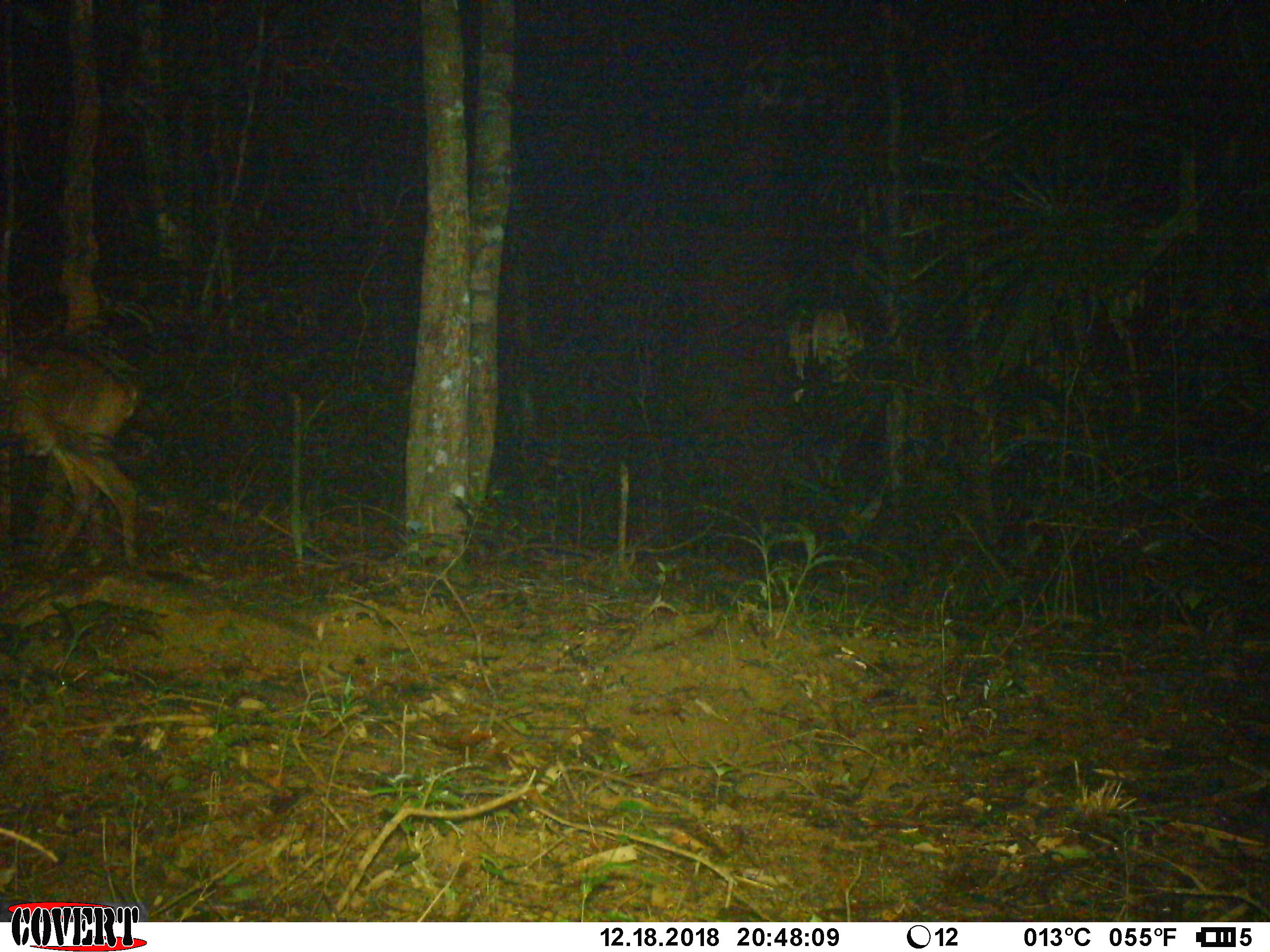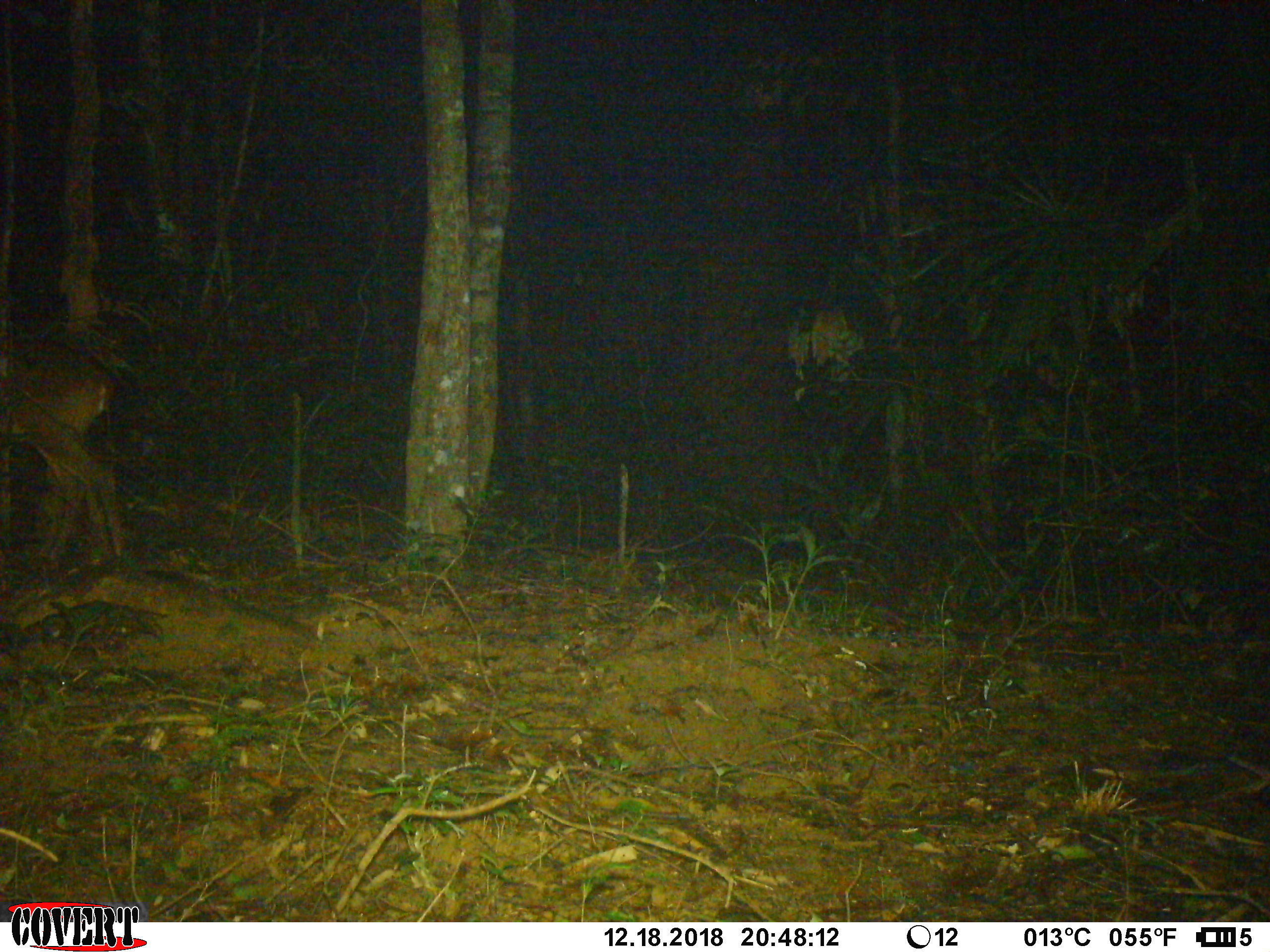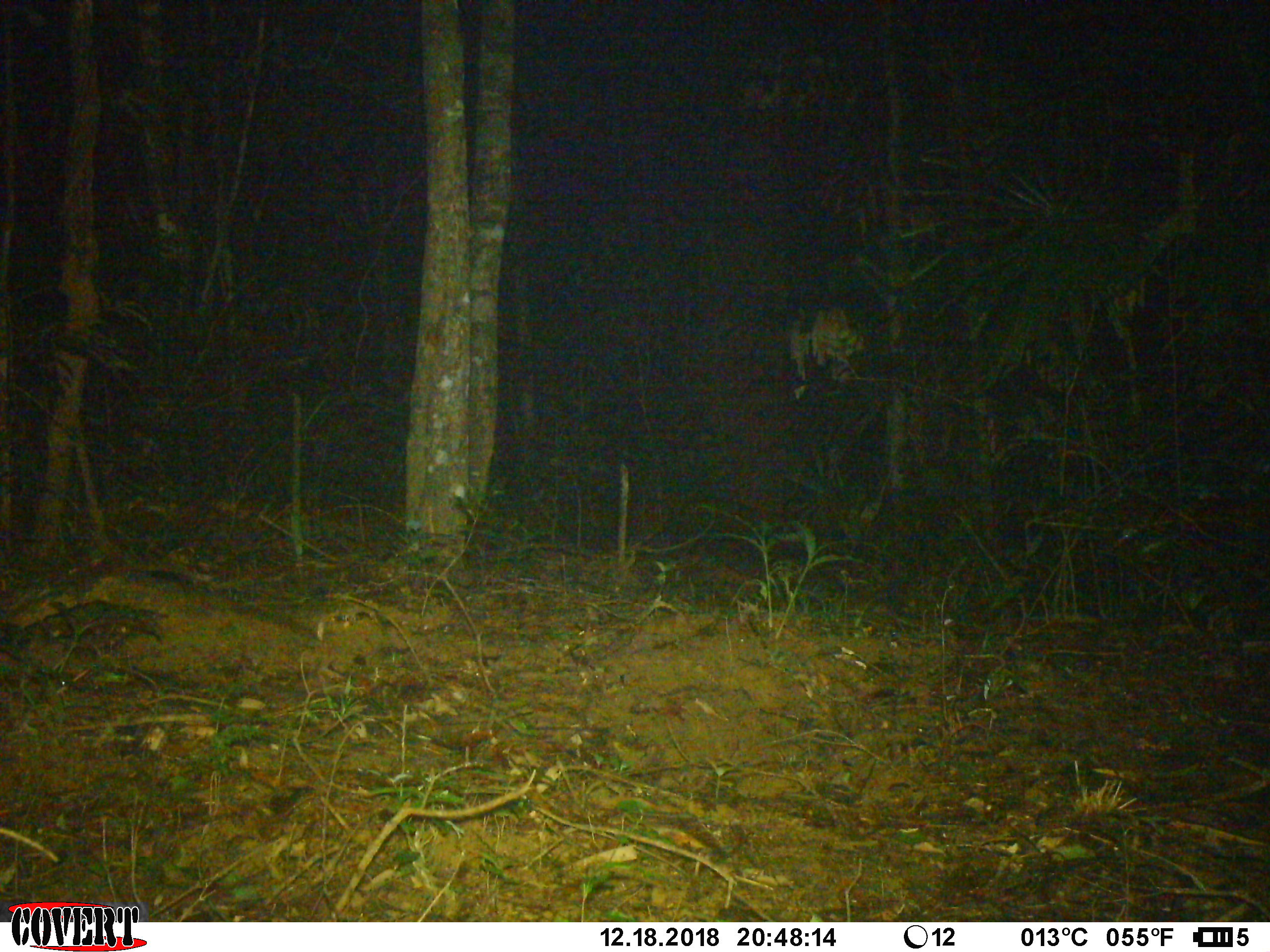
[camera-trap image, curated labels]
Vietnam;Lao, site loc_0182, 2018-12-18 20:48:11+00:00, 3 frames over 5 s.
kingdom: Animalia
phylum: Chordata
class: Mammalia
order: Artiodactyla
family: Cervidae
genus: Muntiacus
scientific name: Muntiacus vuquangensis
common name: large-antlered muntjac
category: large antlered muntjac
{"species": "large antlered muntjac (large-antlered muntjac) (Muntiacus vuquangensis)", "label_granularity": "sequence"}